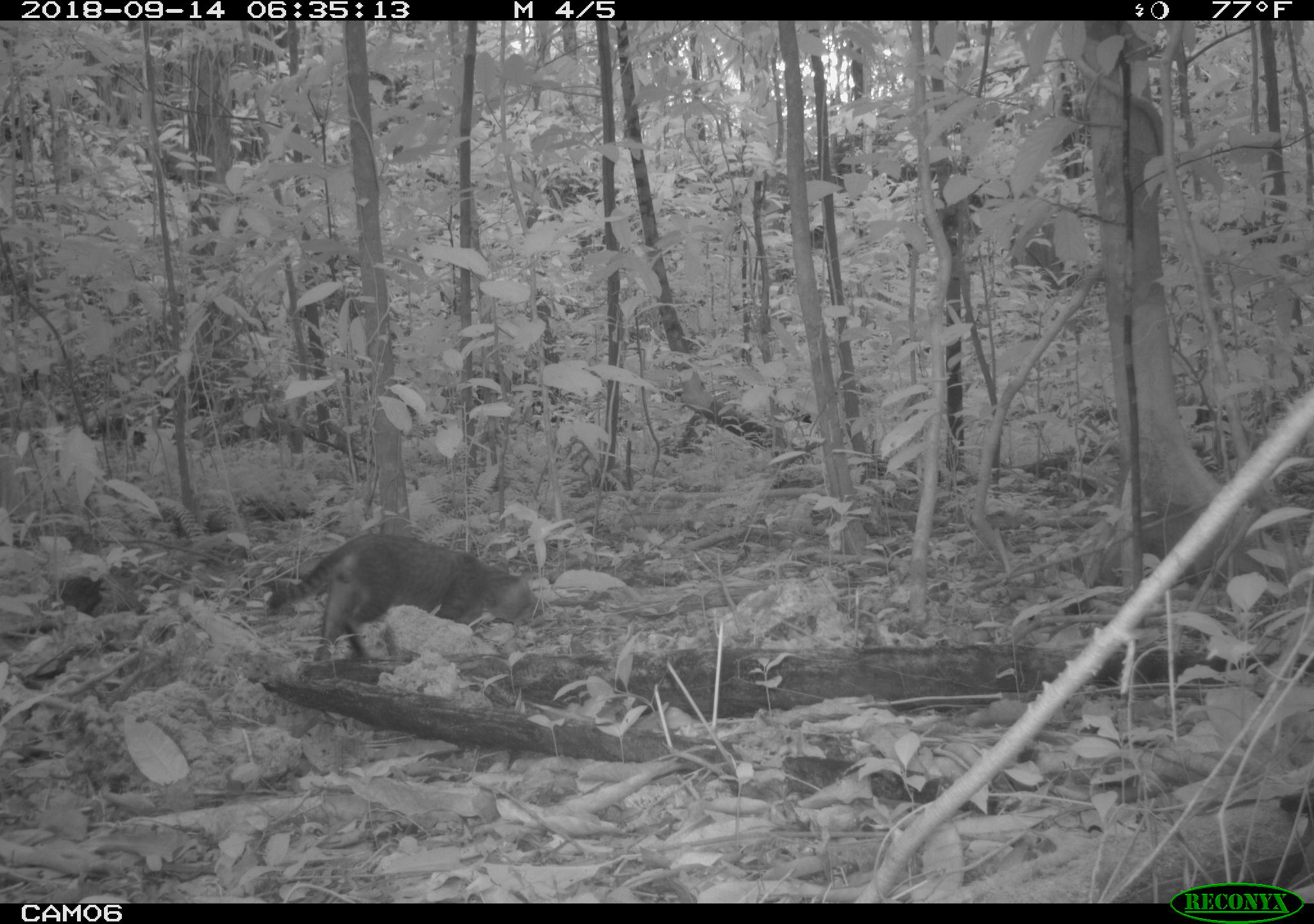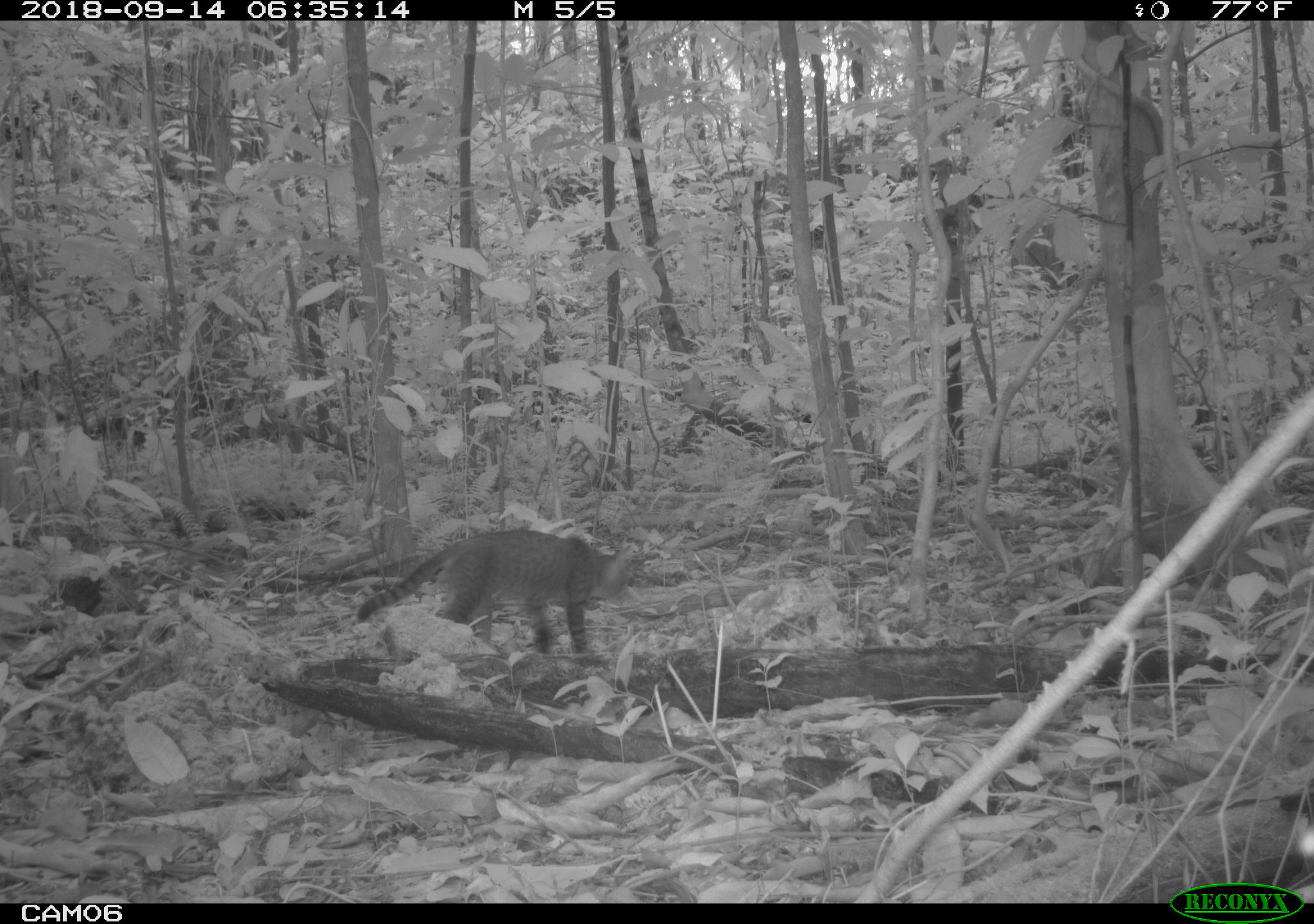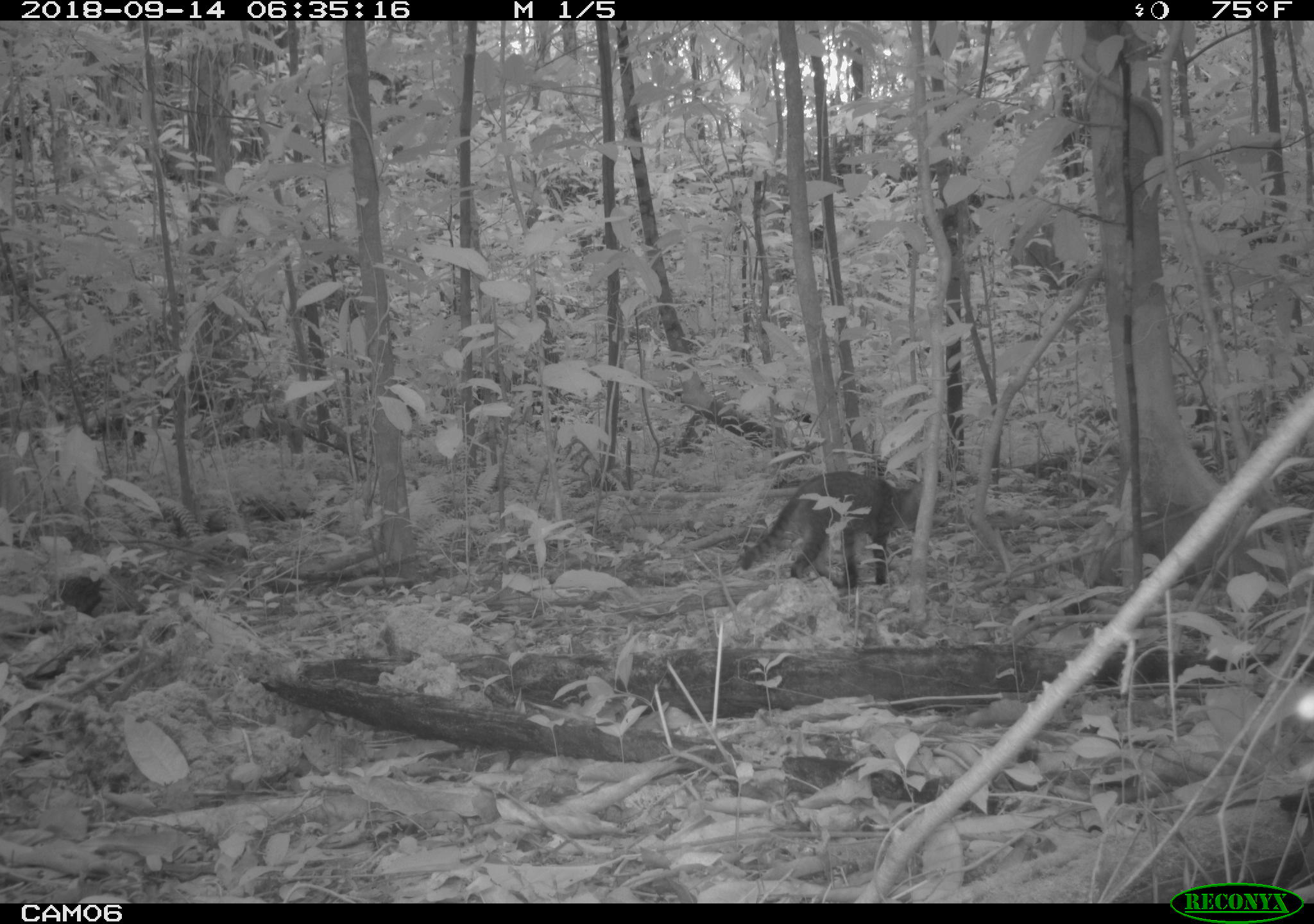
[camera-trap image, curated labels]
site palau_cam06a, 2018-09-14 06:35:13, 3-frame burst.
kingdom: Animalia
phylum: Chordata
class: Mammalia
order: Carnivora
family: Felidae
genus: Felis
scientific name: Felis catus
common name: cat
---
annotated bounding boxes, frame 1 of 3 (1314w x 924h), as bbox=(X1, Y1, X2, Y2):
cat: bbox=(256, 521, 550, 692)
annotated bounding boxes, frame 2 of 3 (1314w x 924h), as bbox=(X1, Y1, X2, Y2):
cat: bbox=(349, 516, 634, 665)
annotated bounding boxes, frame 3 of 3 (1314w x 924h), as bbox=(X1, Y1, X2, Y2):
cat: bbox=(730, 468, 929, 593)